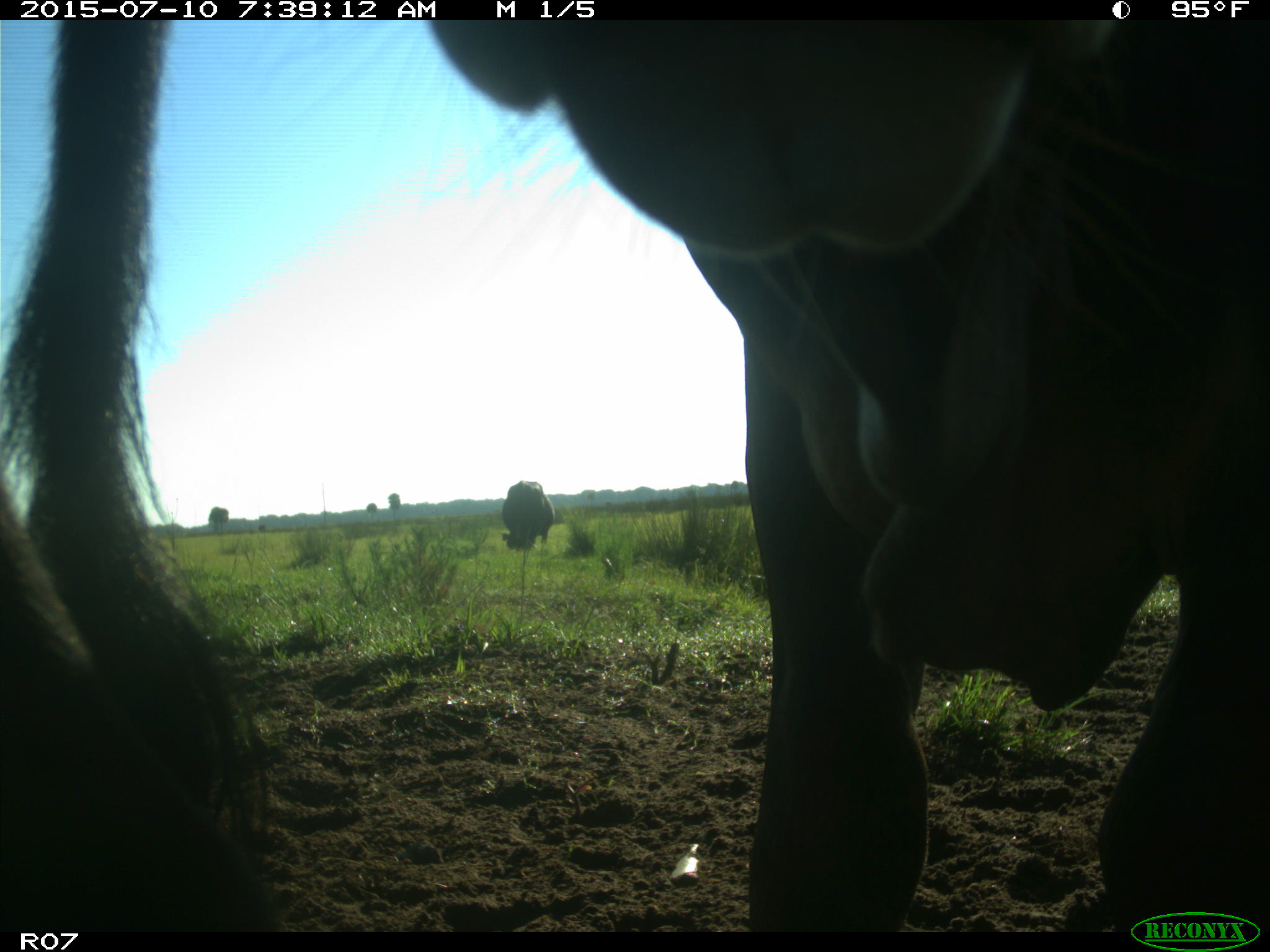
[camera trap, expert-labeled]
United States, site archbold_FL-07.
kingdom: Animalia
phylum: Chordata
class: Mammalia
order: Artiodactyla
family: Bovidae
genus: Bos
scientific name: Bos taurus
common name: domestic cow